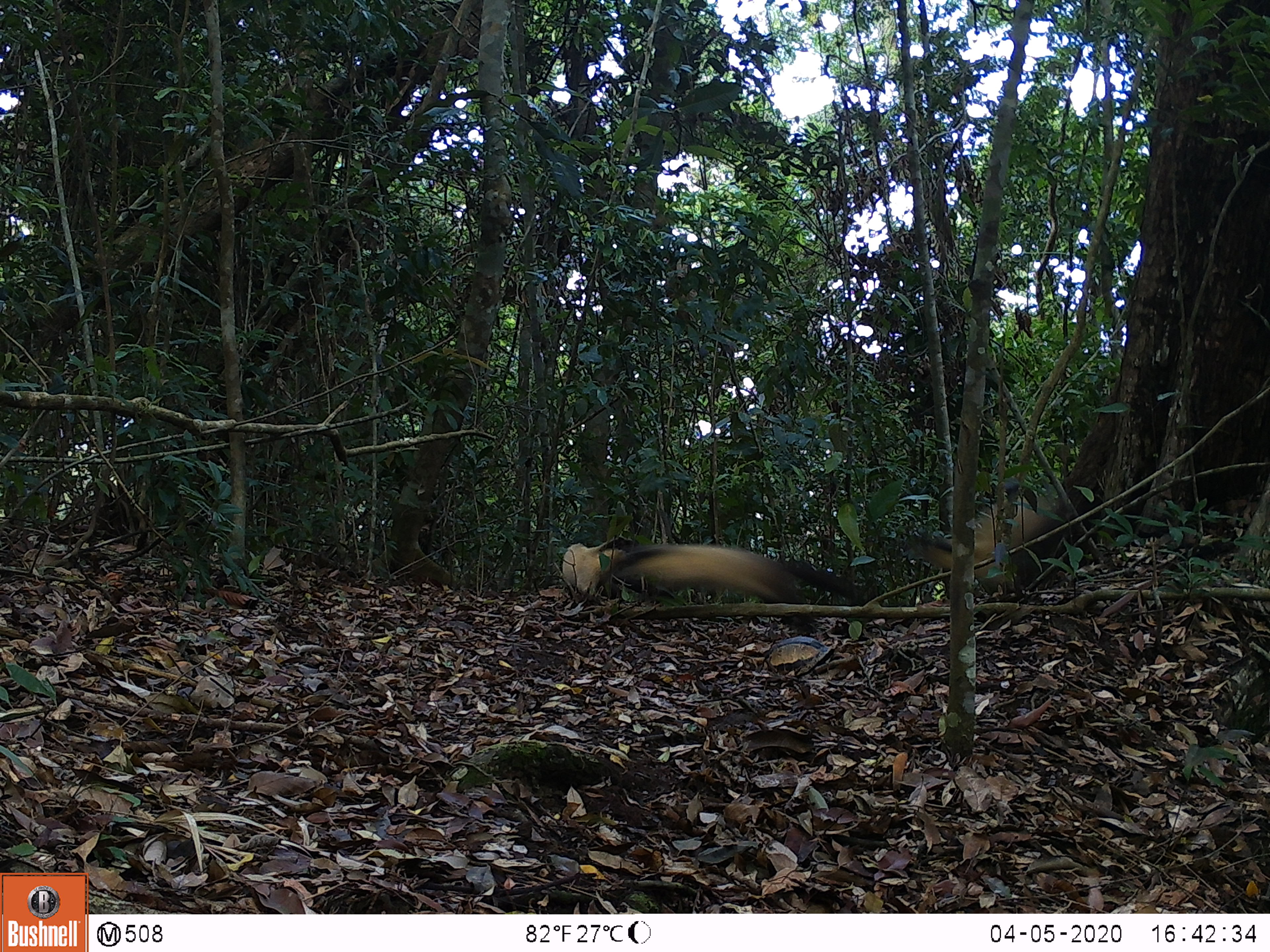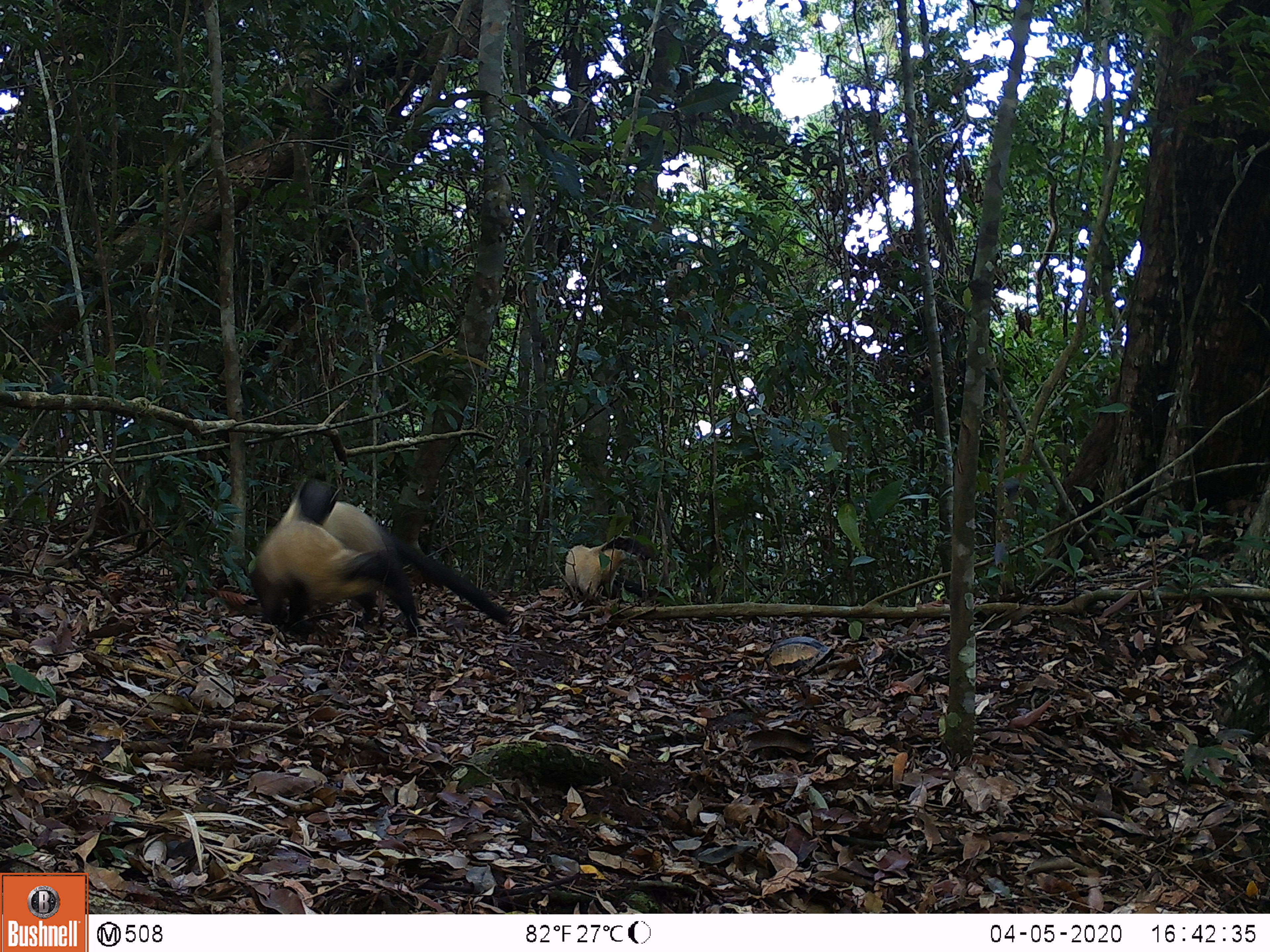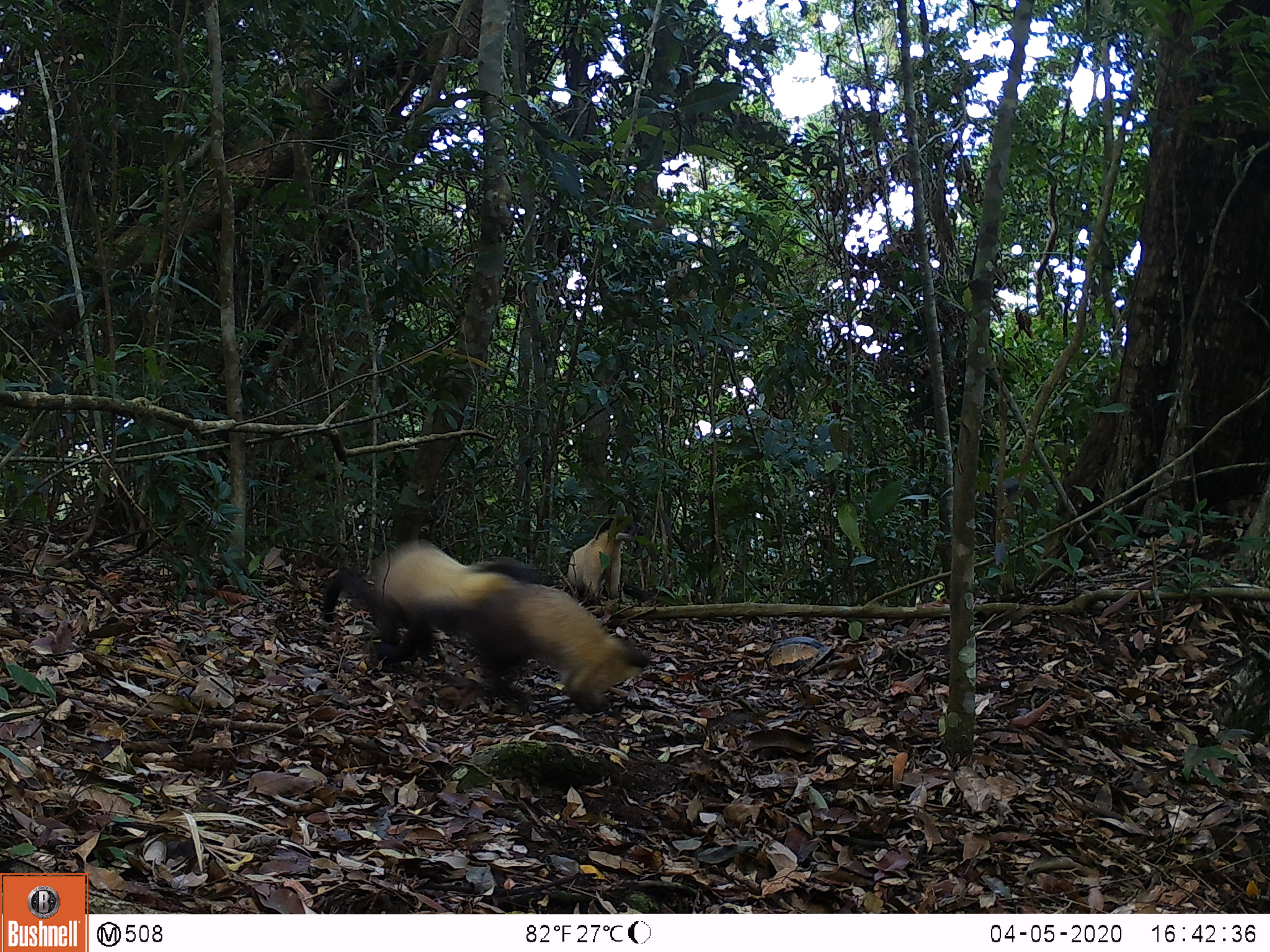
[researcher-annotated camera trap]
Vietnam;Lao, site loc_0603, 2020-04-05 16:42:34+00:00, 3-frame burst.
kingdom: Animalia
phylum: Chordata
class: Mammalia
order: Carnivora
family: Mustelidae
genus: Martes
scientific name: Martes flavigula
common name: yellow-throated marten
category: yellow throated marten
Yellow throated marten (yellow-throated marten) (Martes flavigula). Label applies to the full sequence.